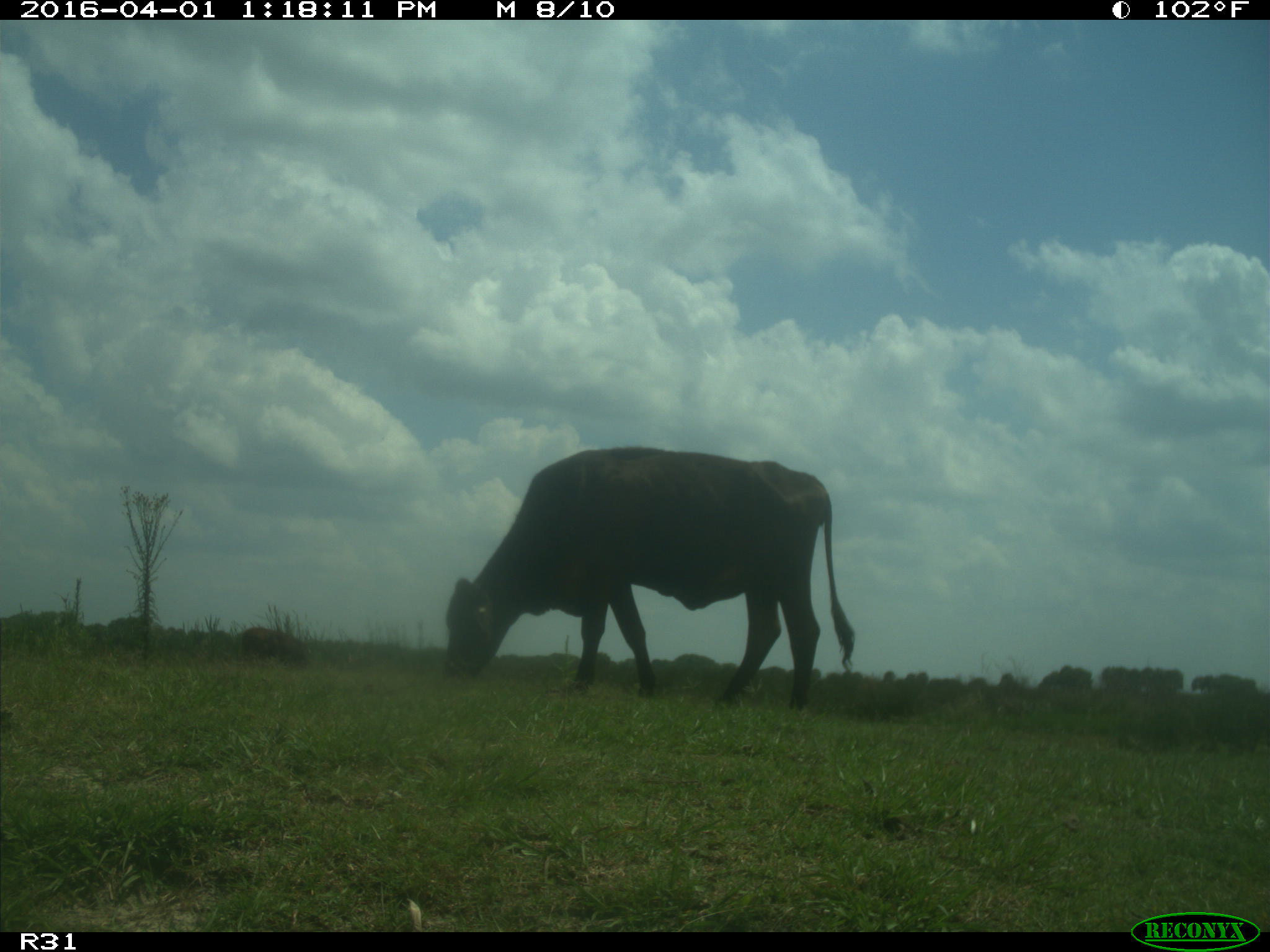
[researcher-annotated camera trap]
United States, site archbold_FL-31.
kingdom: Animalia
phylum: Chordata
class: Mammalia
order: Artiodactyla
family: Bovidae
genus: Bos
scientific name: Bos taurus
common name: domestic cow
Bos taurus (domestic cow).